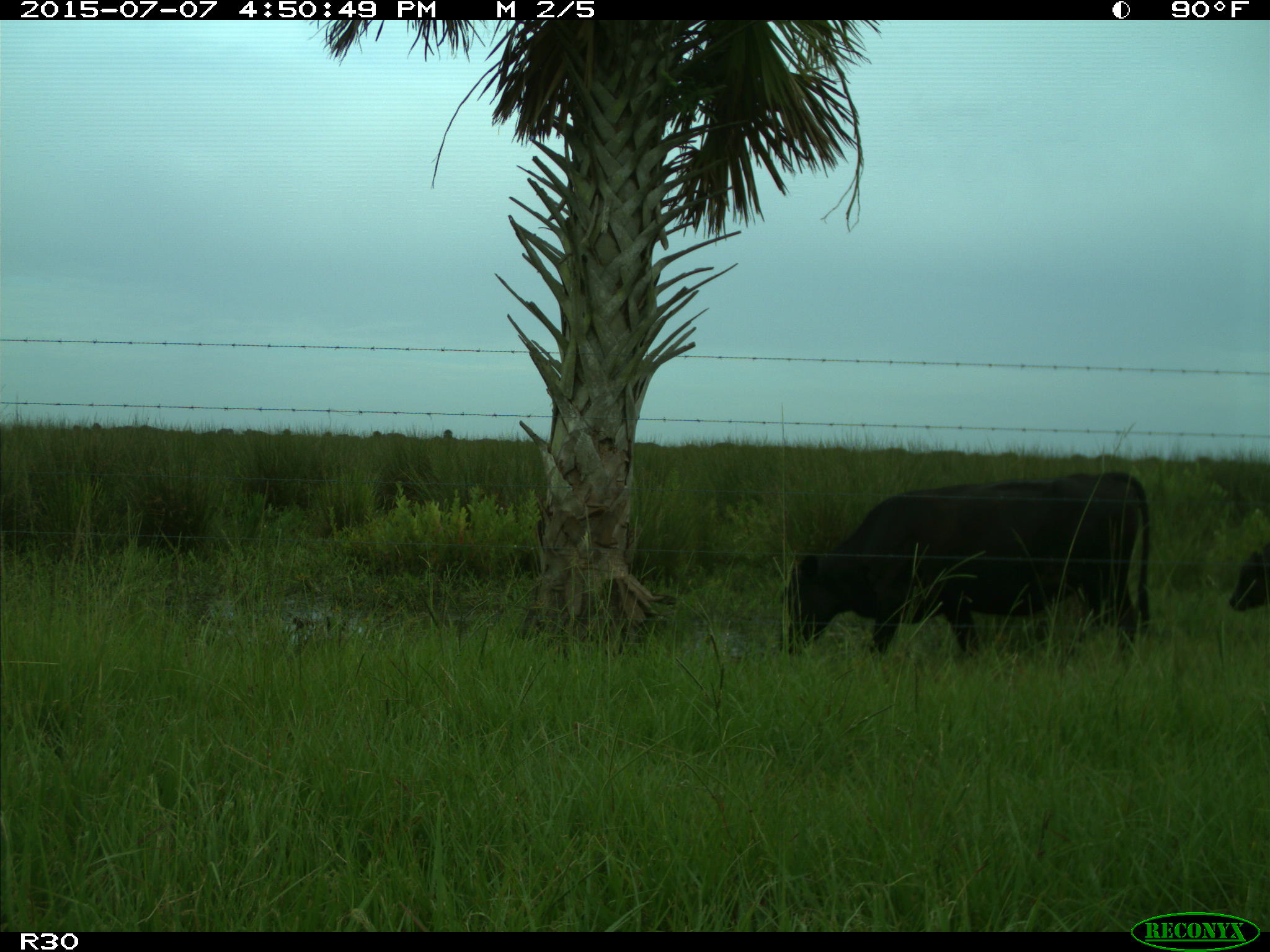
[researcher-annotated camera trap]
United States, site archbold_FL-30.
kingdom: Animalia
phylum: Chordata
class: Mammalia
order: Artiodactyla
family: Bovidae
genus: Bos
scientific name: Bos taurus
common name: domestic cow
Bos taurus (domestic cow).